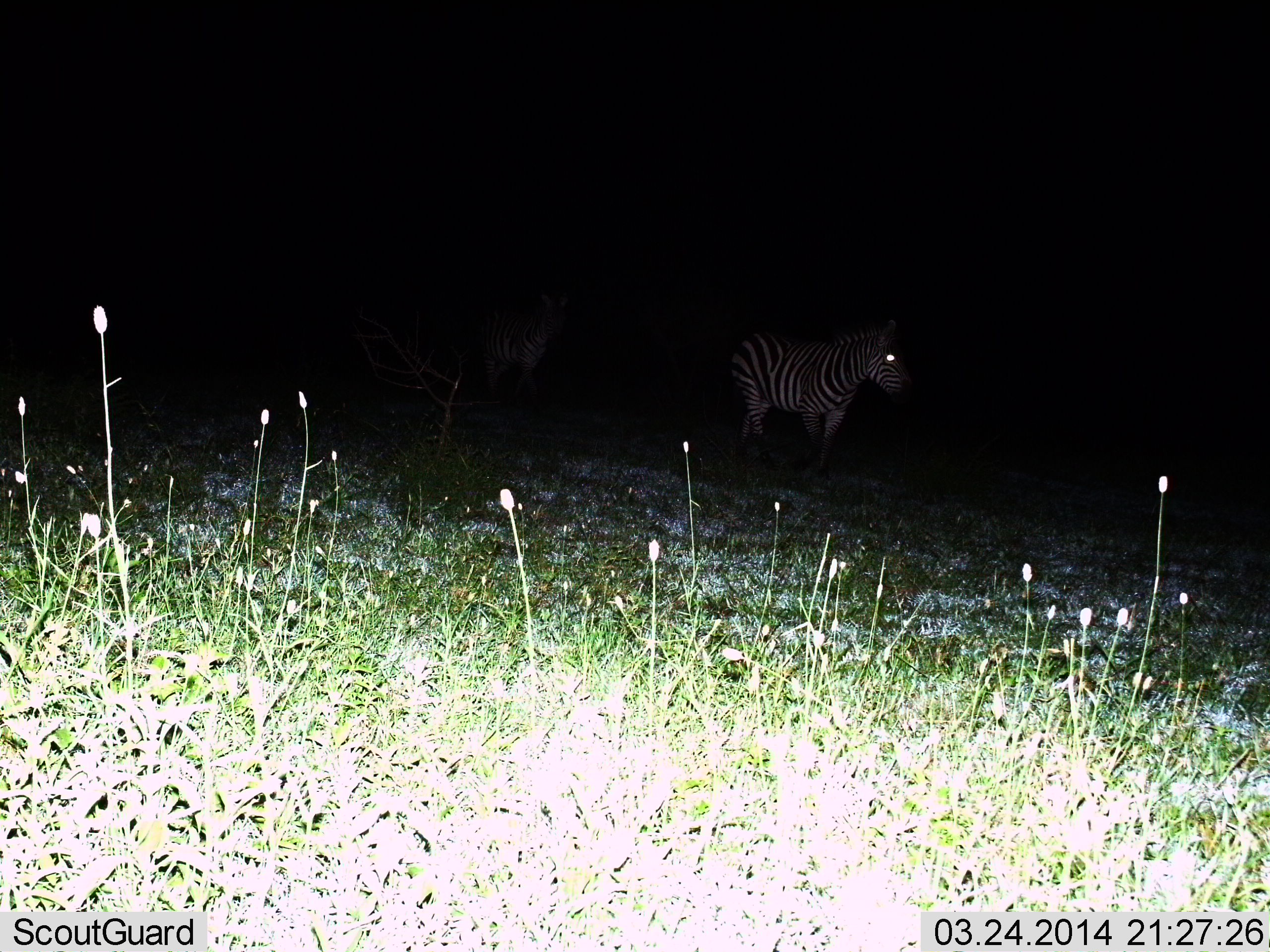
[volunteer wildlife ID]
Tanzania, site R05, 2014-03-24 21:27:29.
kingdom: Animalia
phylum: Chordata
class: Mammalia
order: Perissodactyla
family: Equidae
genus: Equus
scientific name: Equus quagga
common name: plains zebra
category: zebra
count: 2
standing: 70%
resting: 0%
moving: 30%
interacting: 0%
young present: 0%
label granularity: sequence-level